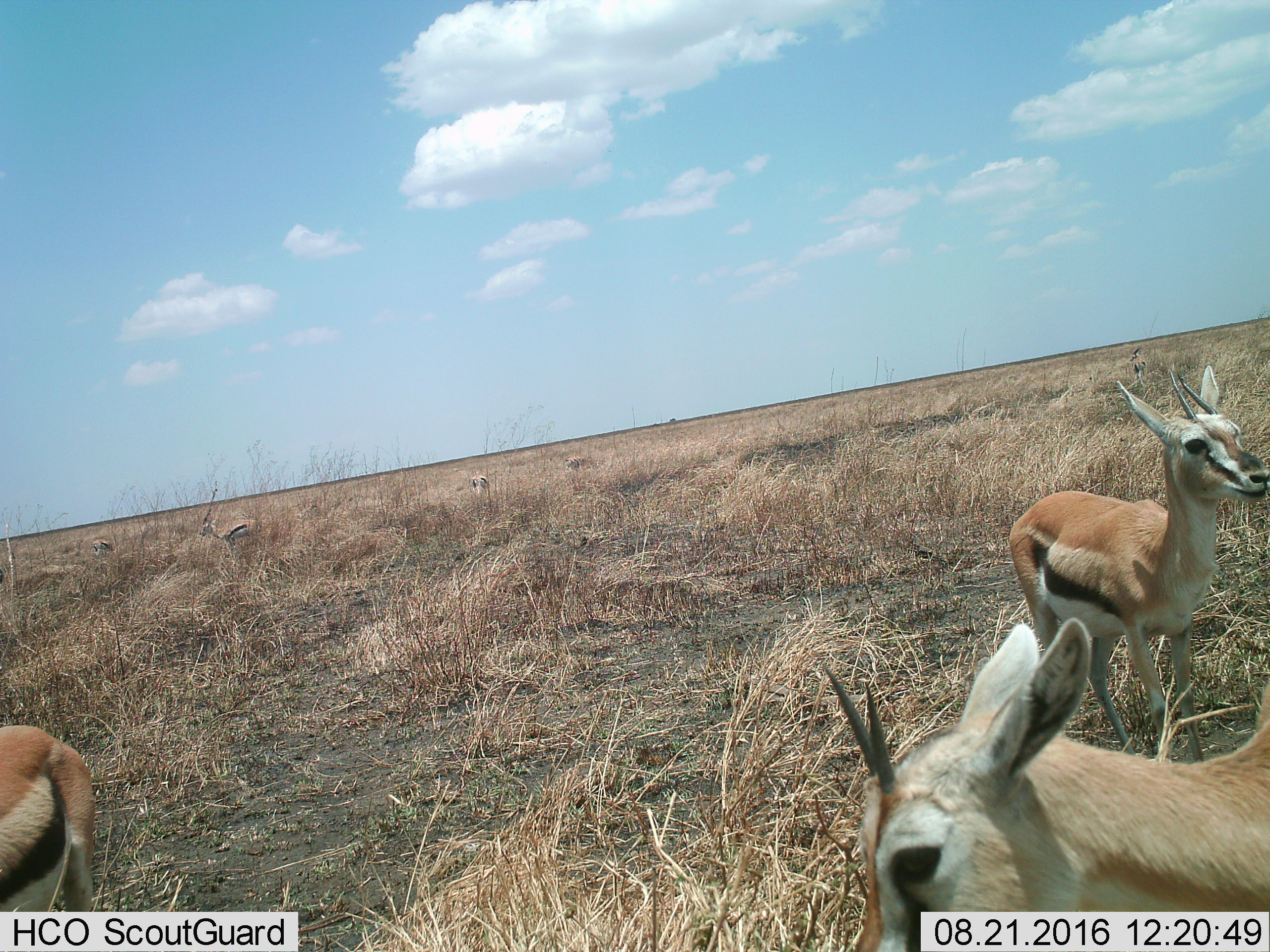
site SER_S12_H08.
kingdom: Animalia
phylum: Chordata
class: Mammalia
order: Artiodactyla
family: Bovidae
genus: Eudorcas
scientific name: Eudorcas thomsonii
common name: thomson's gazelle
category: gazellethomsons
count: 5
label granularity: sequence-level